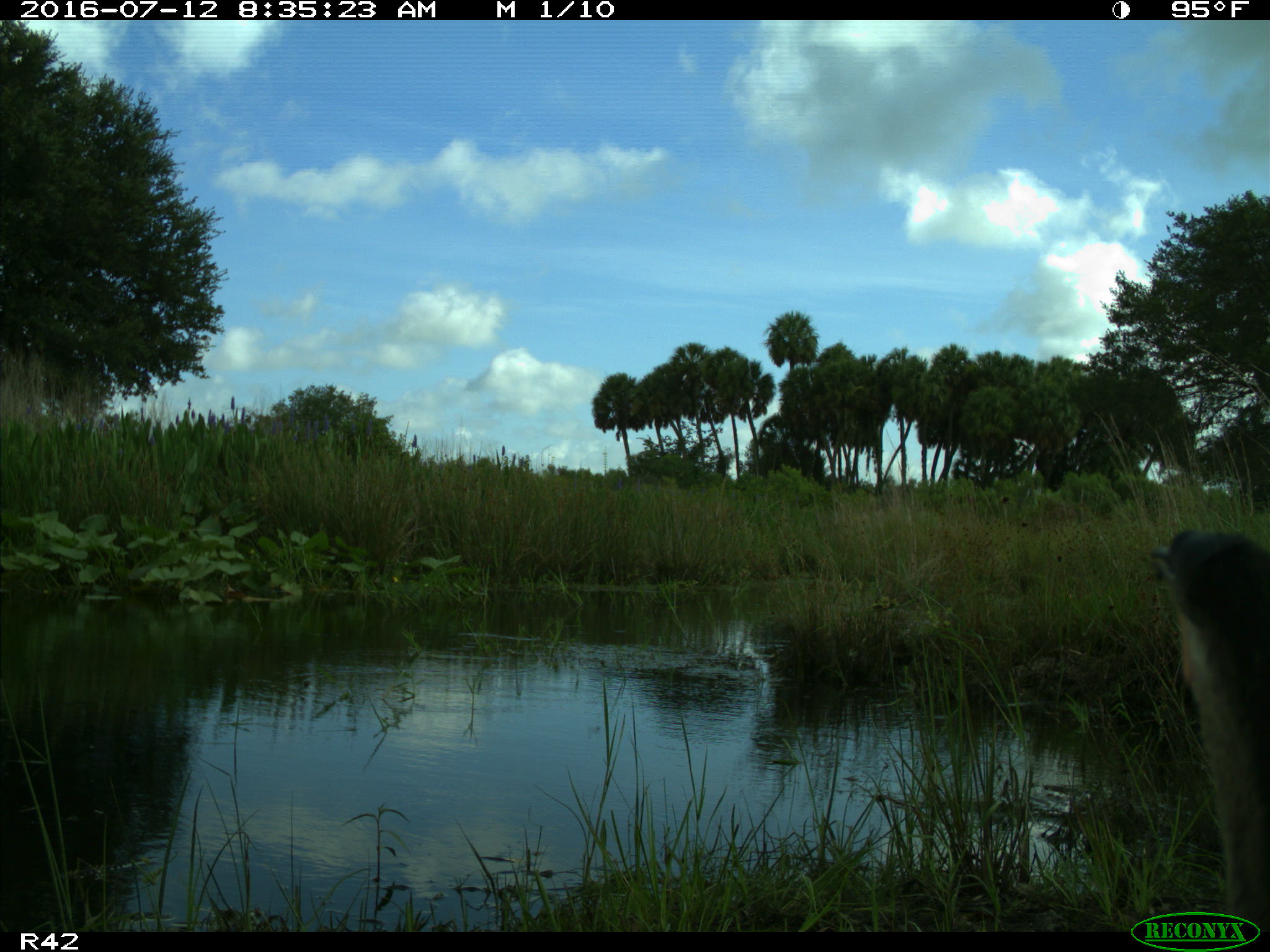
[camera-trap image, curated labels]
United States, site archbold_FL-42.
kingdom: Animalia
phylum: Chordata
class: Aves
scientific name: Aves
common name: birds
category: unidentified bird